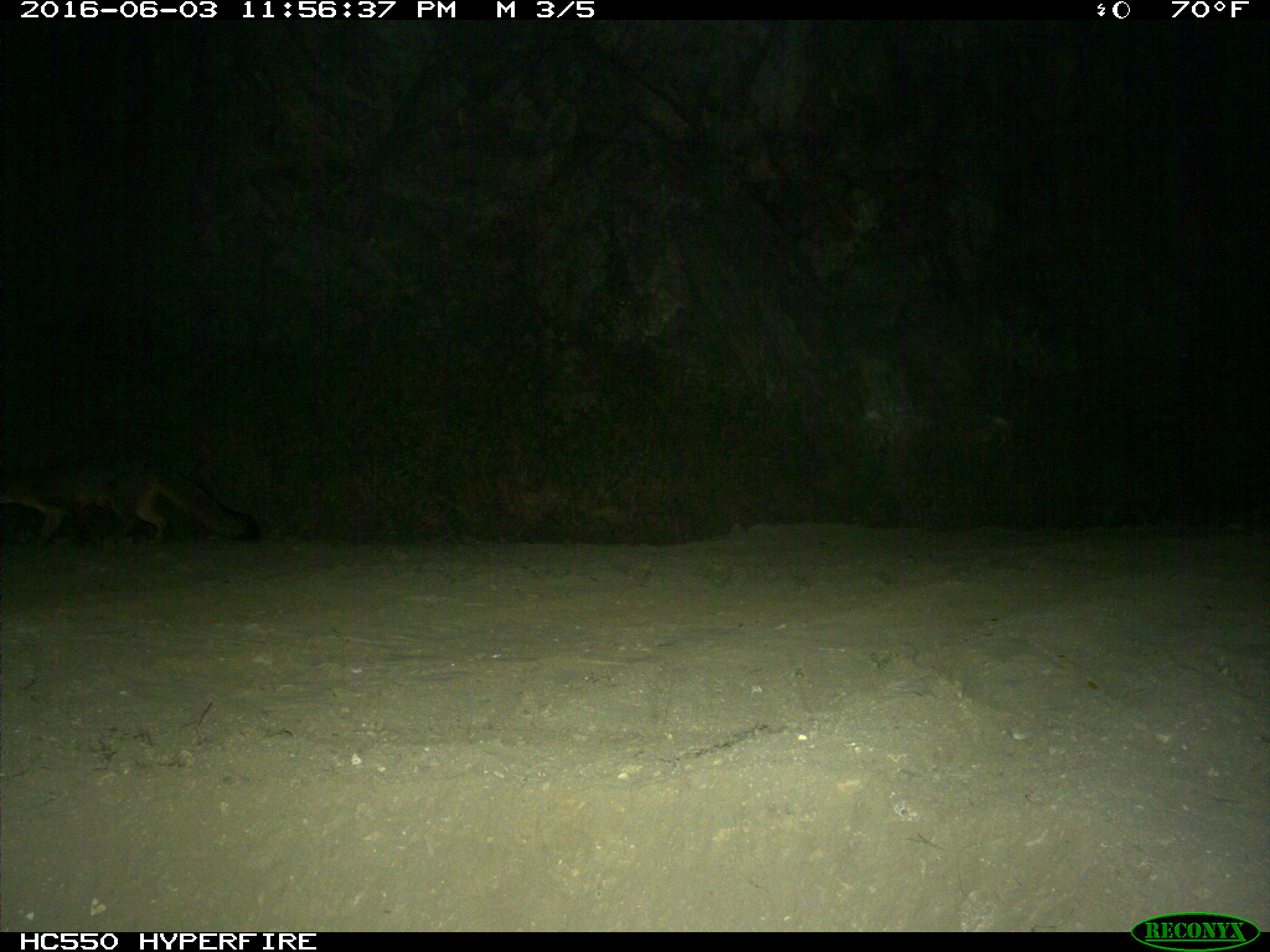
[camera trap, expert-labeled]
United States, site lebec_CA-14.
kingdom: Animalia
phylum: Chordata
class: Mammalia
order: Carnivora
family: Canidae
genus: Urocyon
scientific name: Urocyon cinereoargenteus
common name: gray fox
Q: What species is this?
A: Urocyon cinereoargenteus (gray fox).